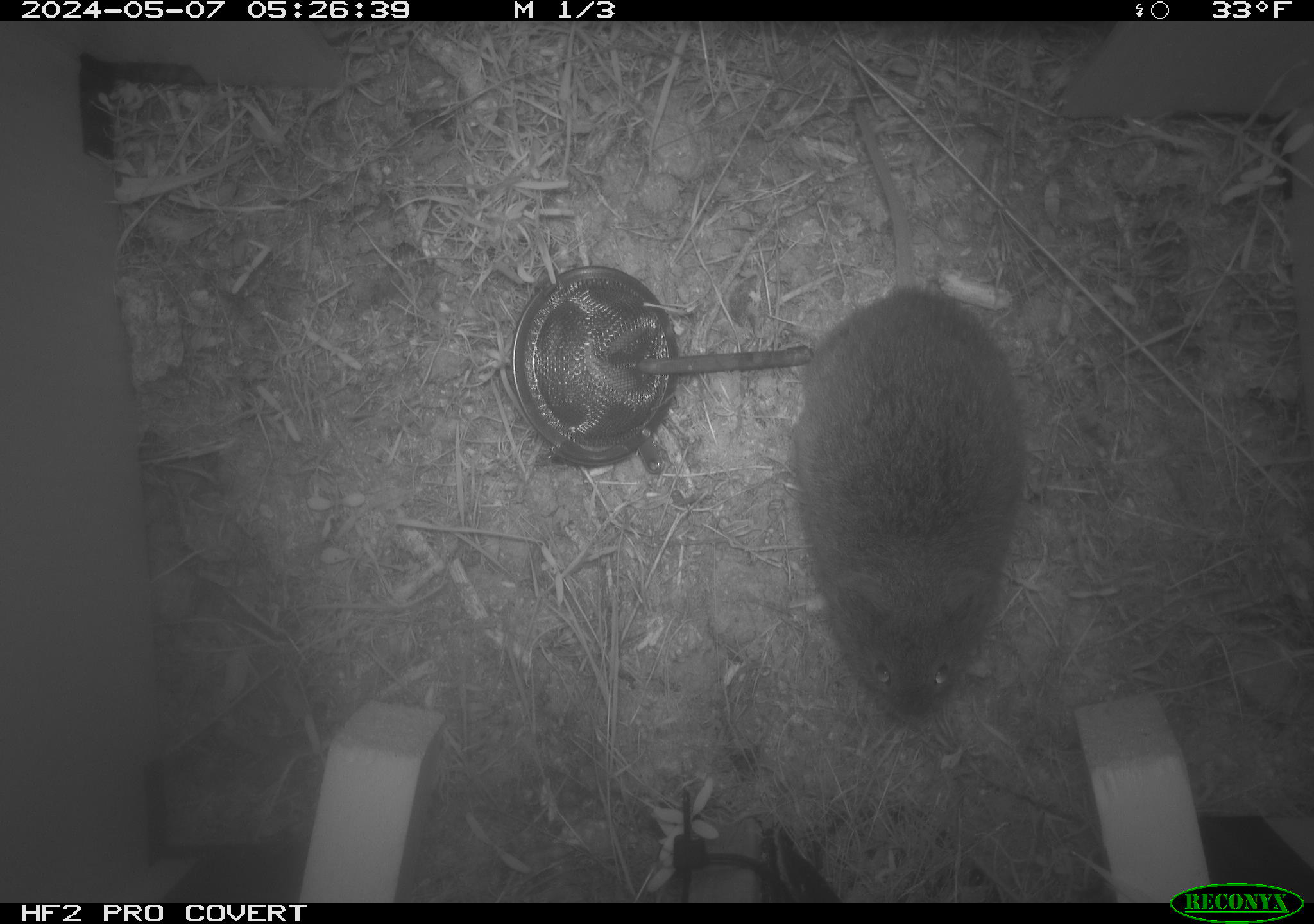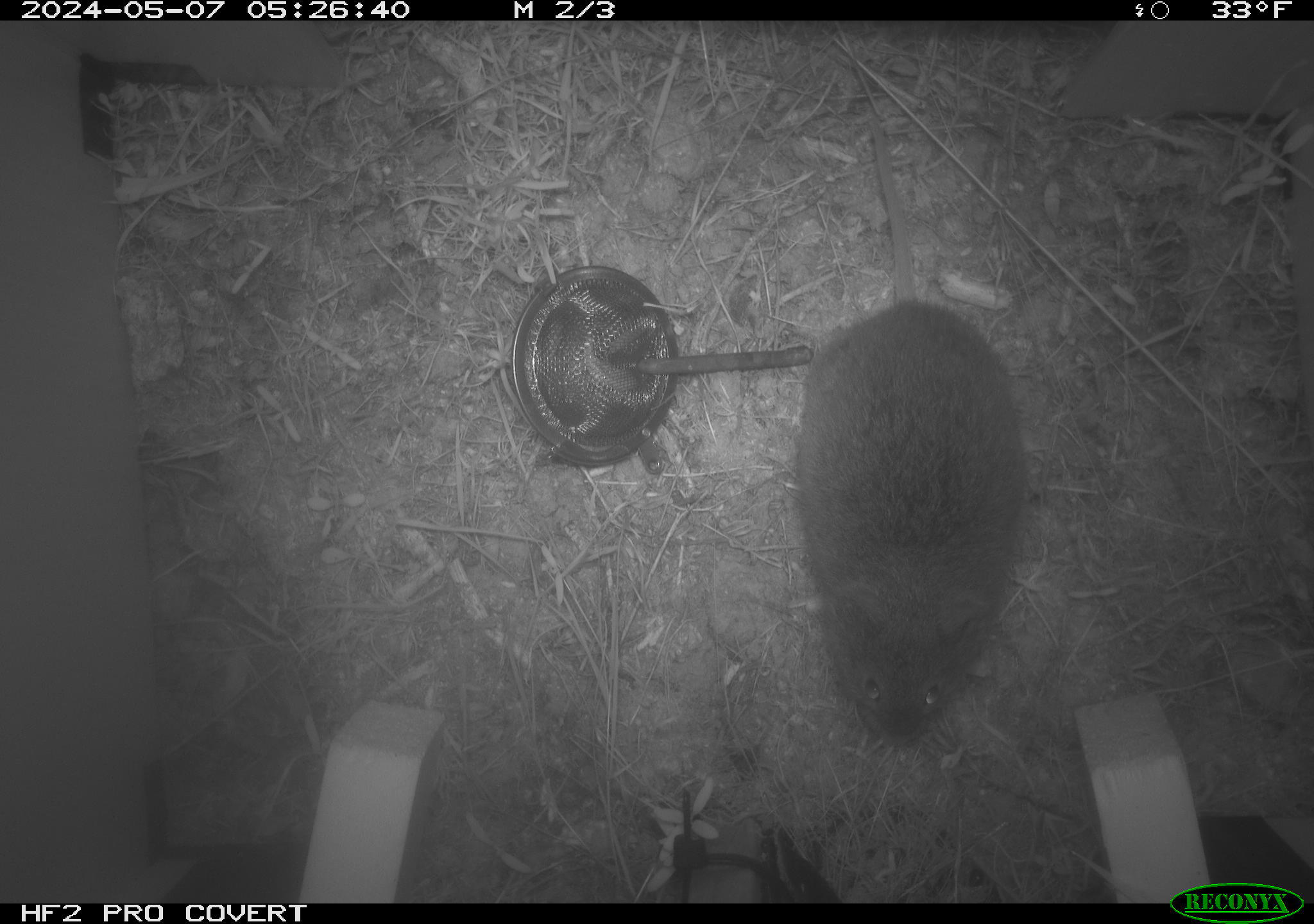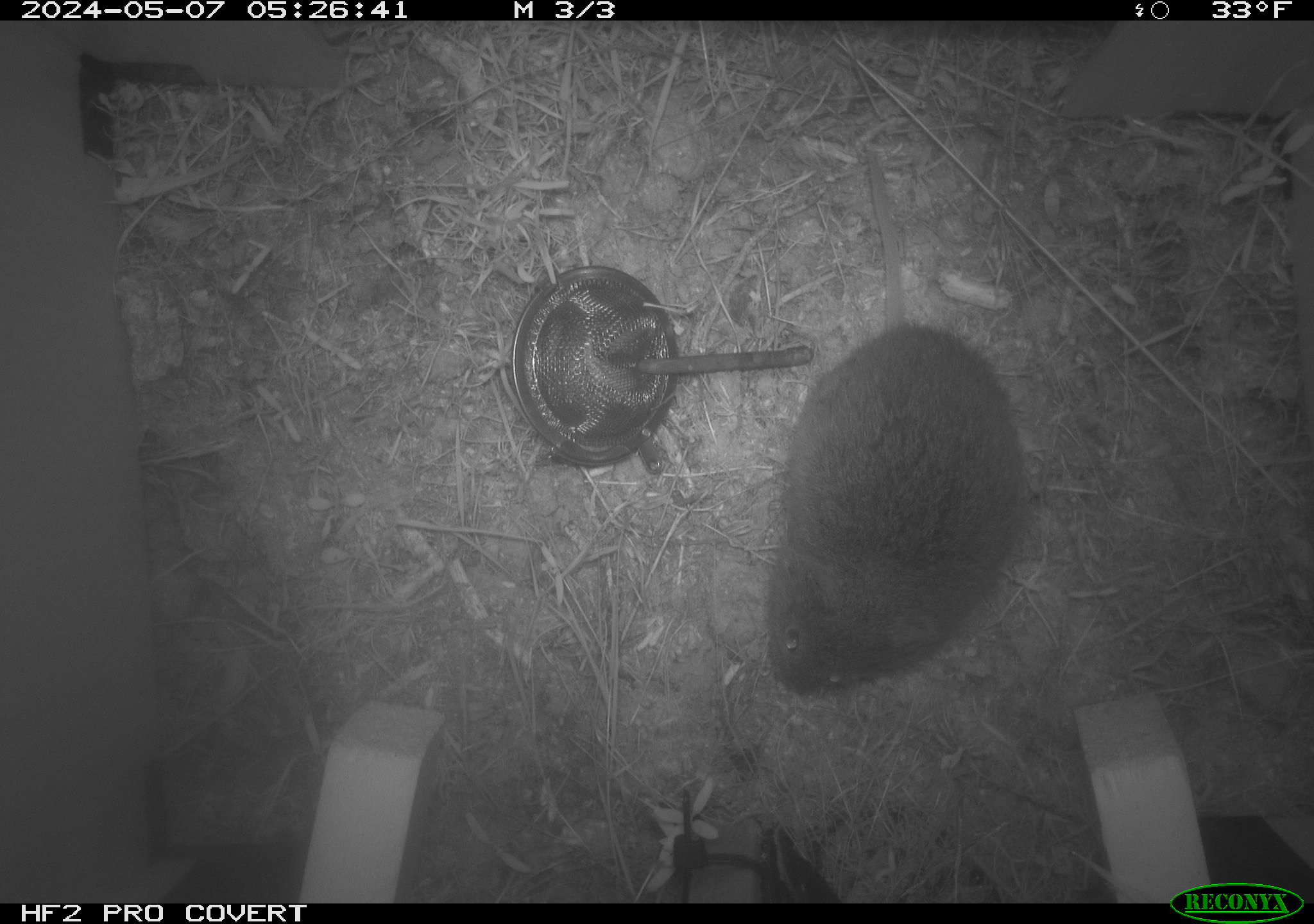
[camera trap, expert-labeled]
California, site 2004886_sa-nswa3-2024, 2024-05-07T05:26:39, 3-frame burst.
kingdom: Animalia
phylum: Chordata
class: Mammalia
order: Rodentia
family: Cricetidae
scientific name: Arvicolinae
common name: voles, lemmings, and muskrats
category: arvicolinae subfamily